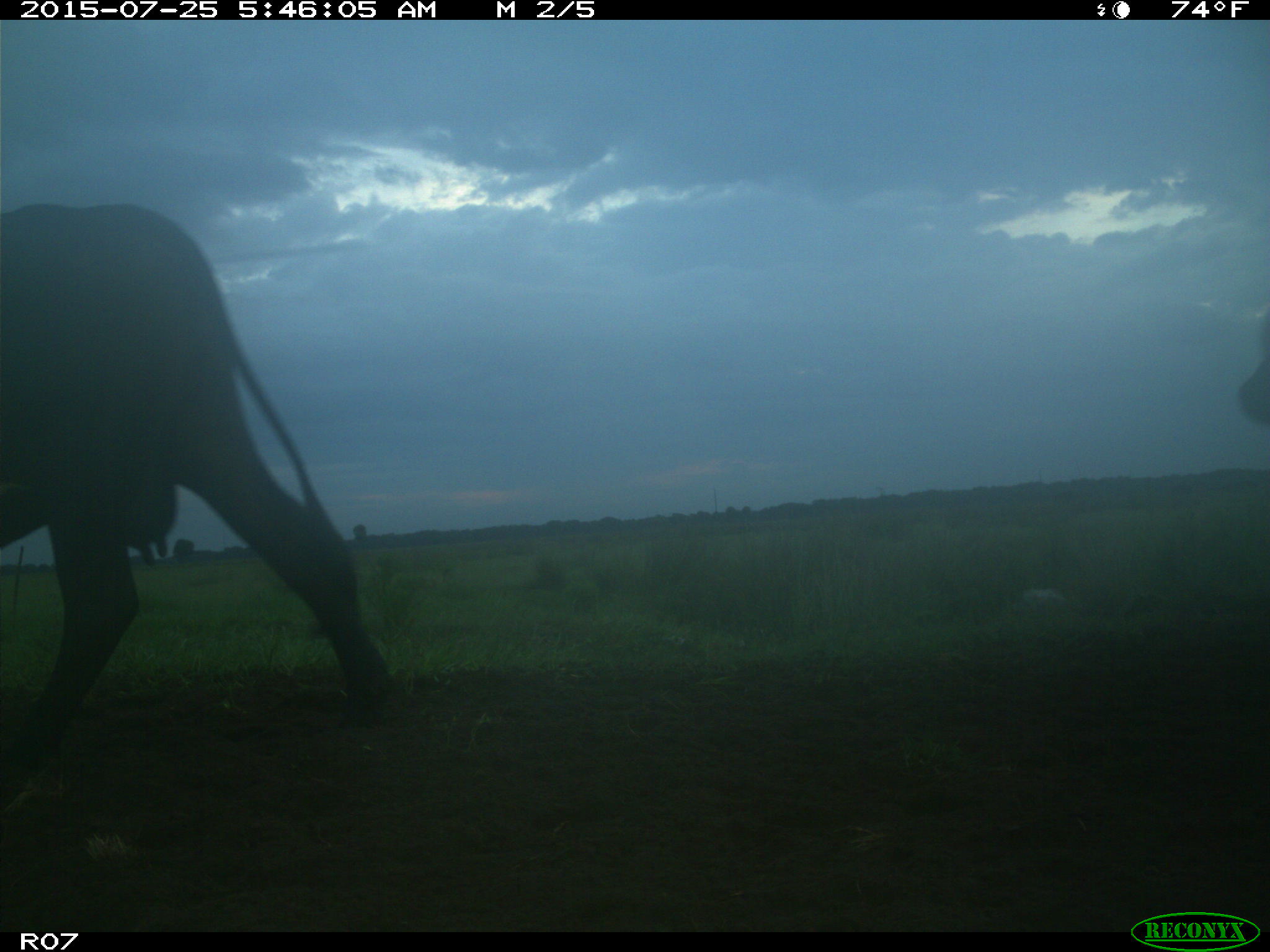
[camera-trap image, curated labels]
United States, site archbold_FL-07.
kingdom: Animalia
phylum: Chordata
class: Mammalia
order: Artiodactyla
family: Bovidae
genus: Bos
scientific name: Bos taurus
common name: domestic cow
Bos taurus (domestic cow).